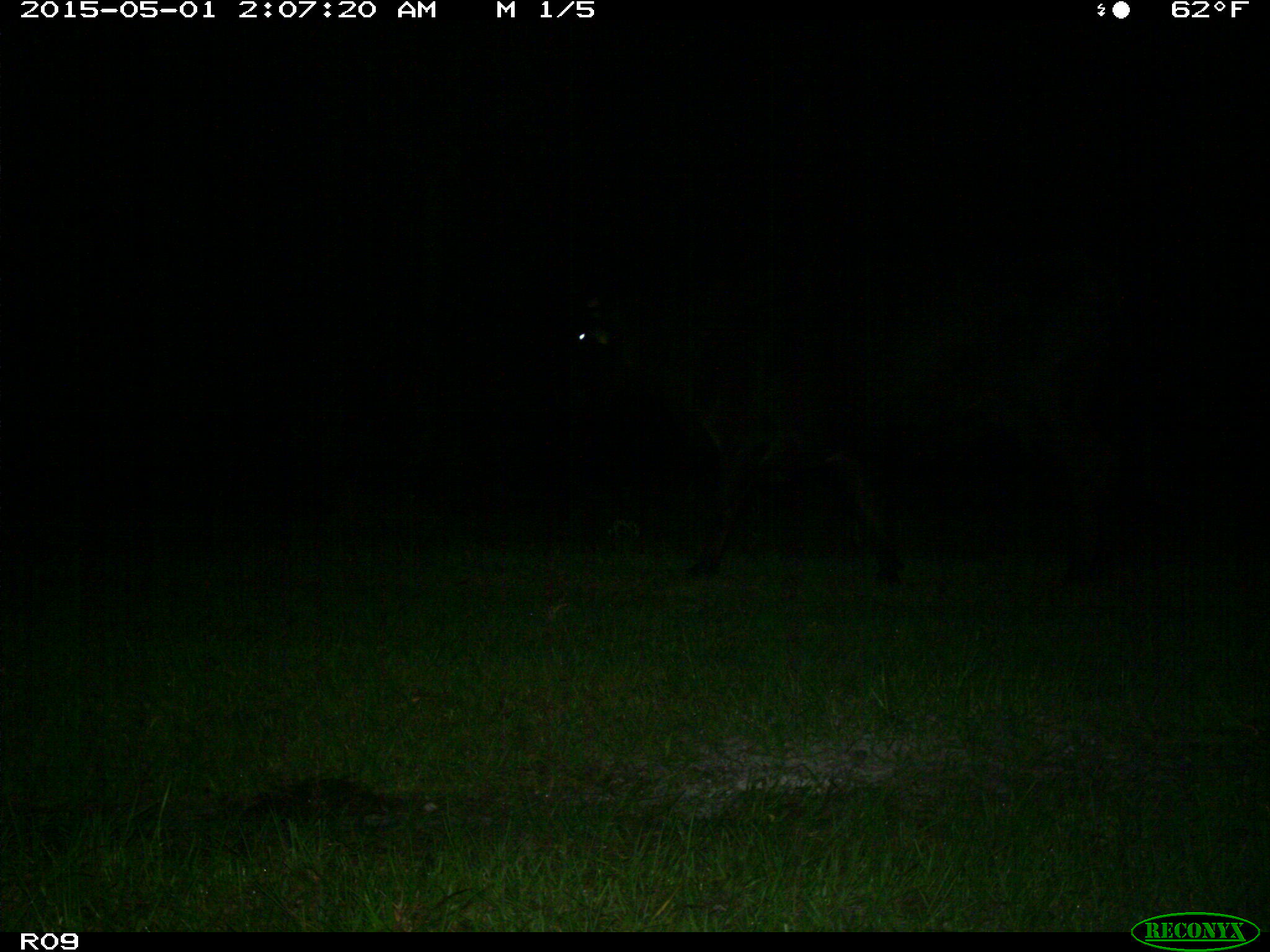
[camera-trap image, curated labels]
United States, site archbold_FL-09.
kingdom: Animalia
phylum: Chordata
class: Mammalia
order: Artiodactyla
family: Bovidae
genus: Bos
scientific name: Bos taurus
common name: domestic cow